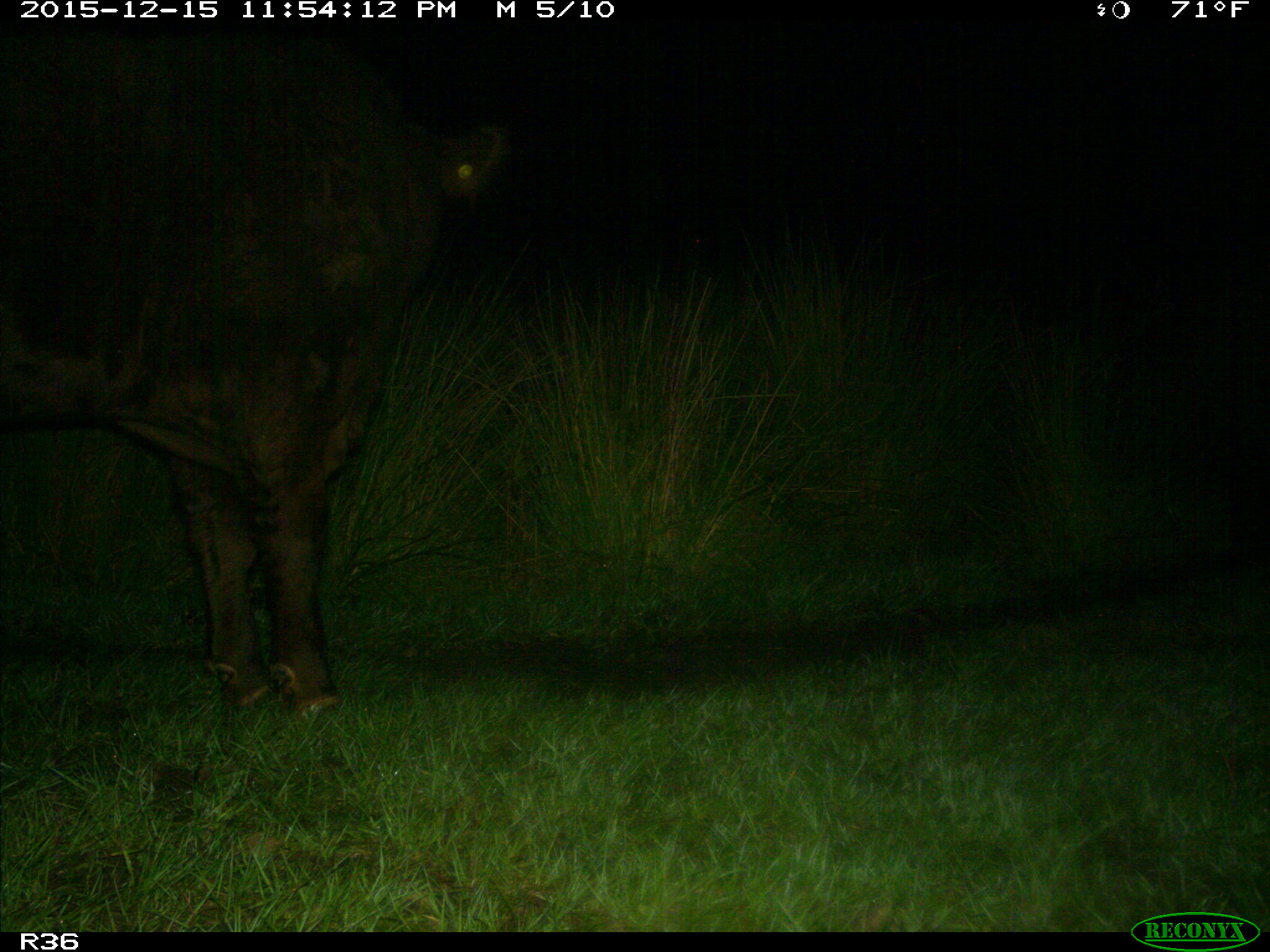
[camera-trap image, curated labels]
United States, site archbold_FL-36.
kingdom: Animalia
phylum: Chordata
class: Mammalia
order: Artiodactyla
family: Bovidae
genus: Bos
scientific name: Bos taurus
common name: domestic cow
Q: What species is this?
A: Bos taurus (domestic cow).